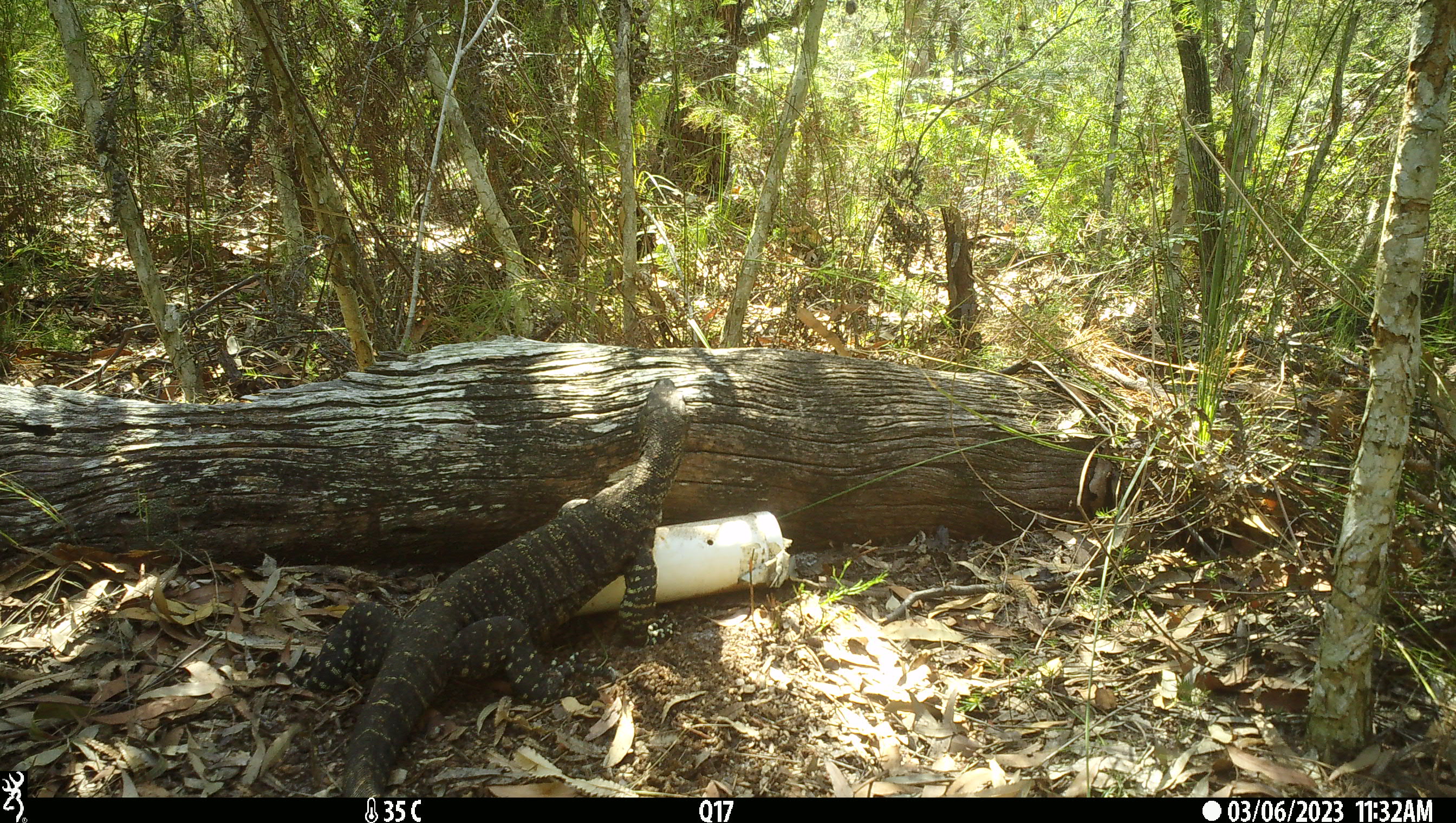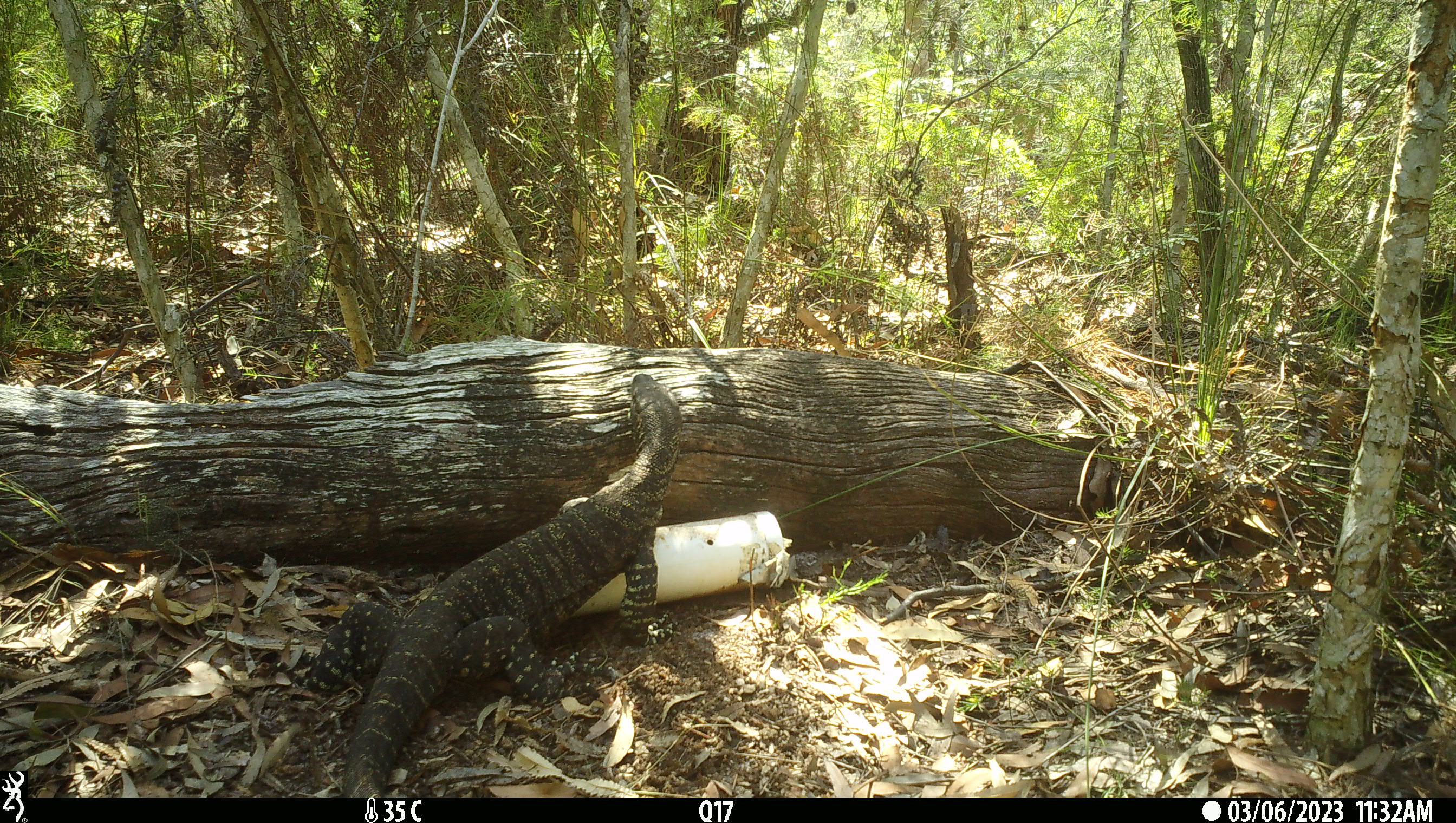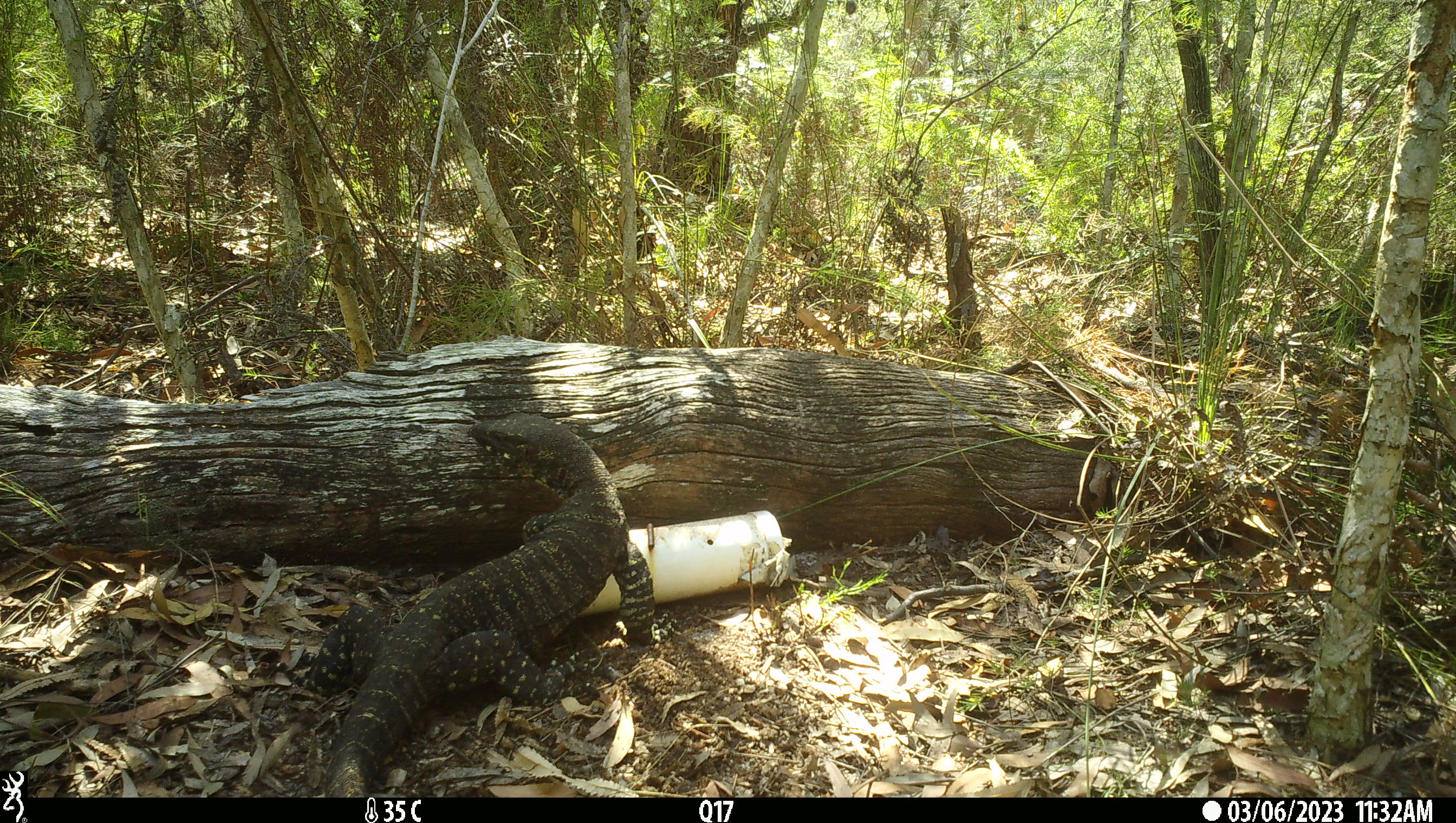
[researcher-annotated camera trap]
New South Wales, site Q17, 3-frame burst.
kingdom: Animalia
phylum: Chordata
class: Reptilia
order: Squamata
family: Varanidae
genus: Varanus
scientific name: Varanus varius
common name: lace monitor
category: goanna